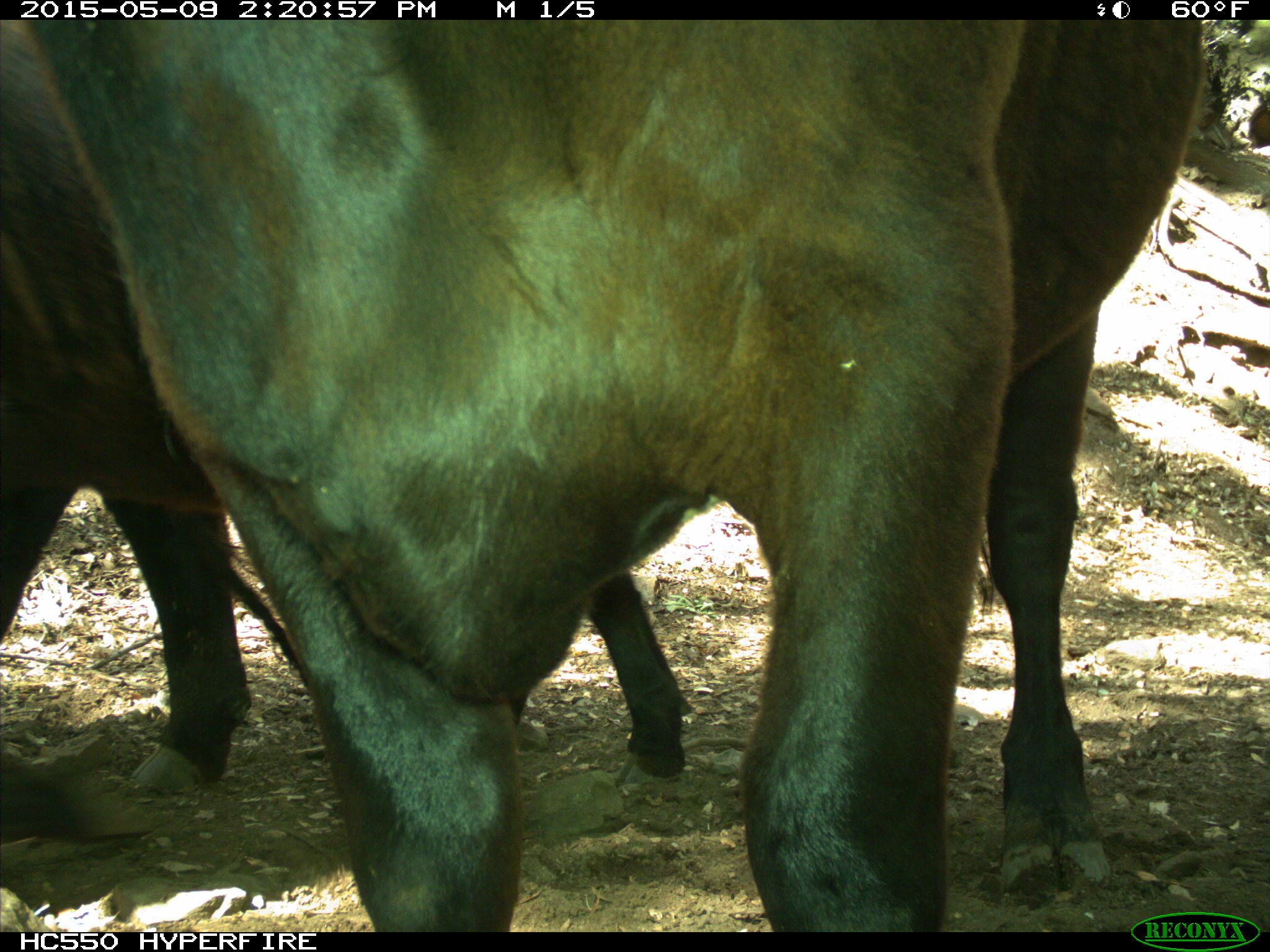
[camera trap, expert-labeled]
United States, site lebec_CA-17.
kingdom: Animalia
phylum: Chordata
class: Mammalia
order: Artiodactyla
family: Bovidae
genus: Bos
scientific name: Bos taurus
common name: domestic cow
Bos taurus (domestic cow).